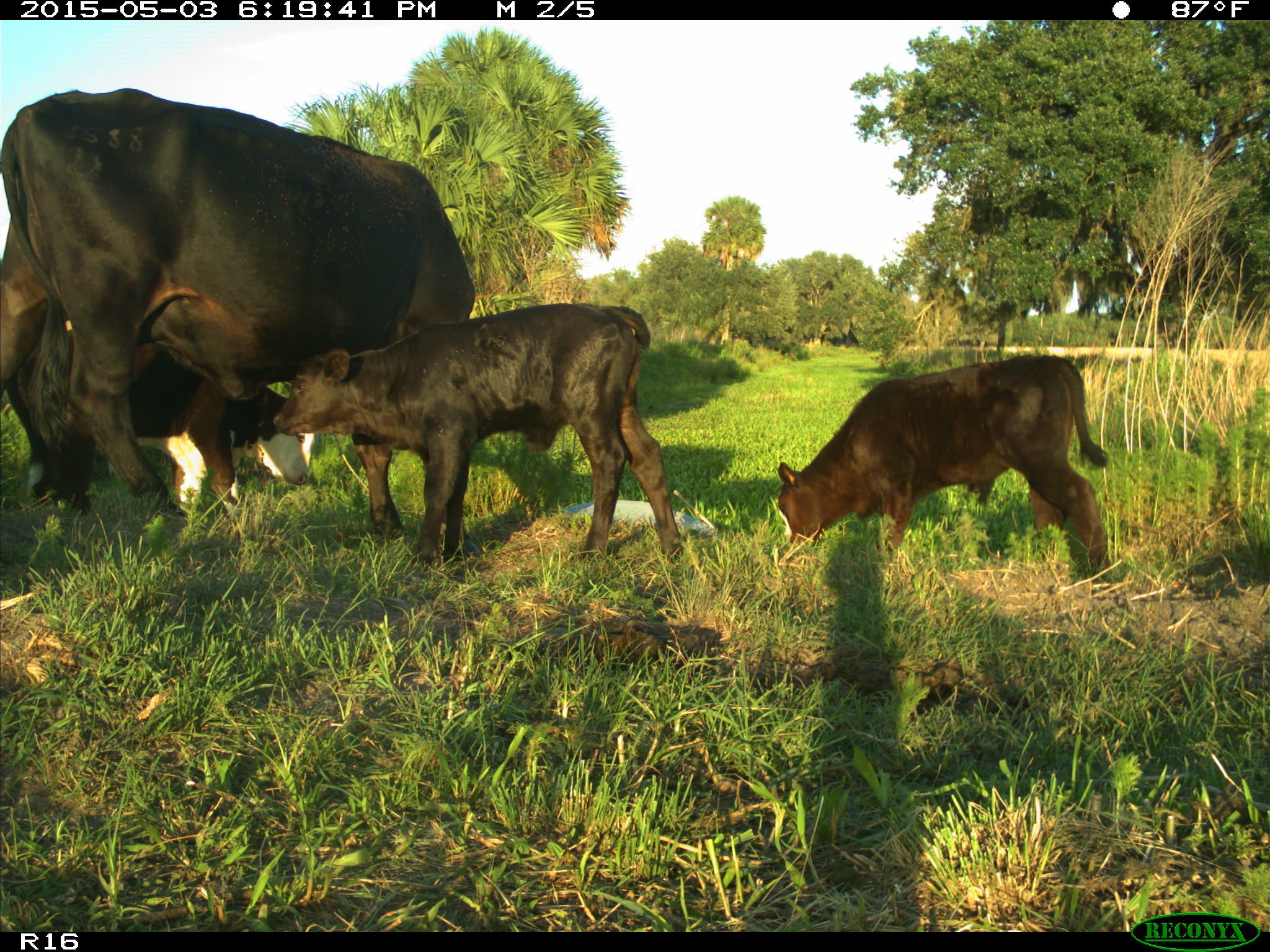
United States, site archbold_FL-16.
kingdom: Animalia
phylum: Chordata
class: Mammalia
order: Artiodactyla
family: Bovidae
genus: Bos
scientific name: Bos taurus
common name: domestic cow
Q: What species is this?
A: Bos taurus (domestic cow).